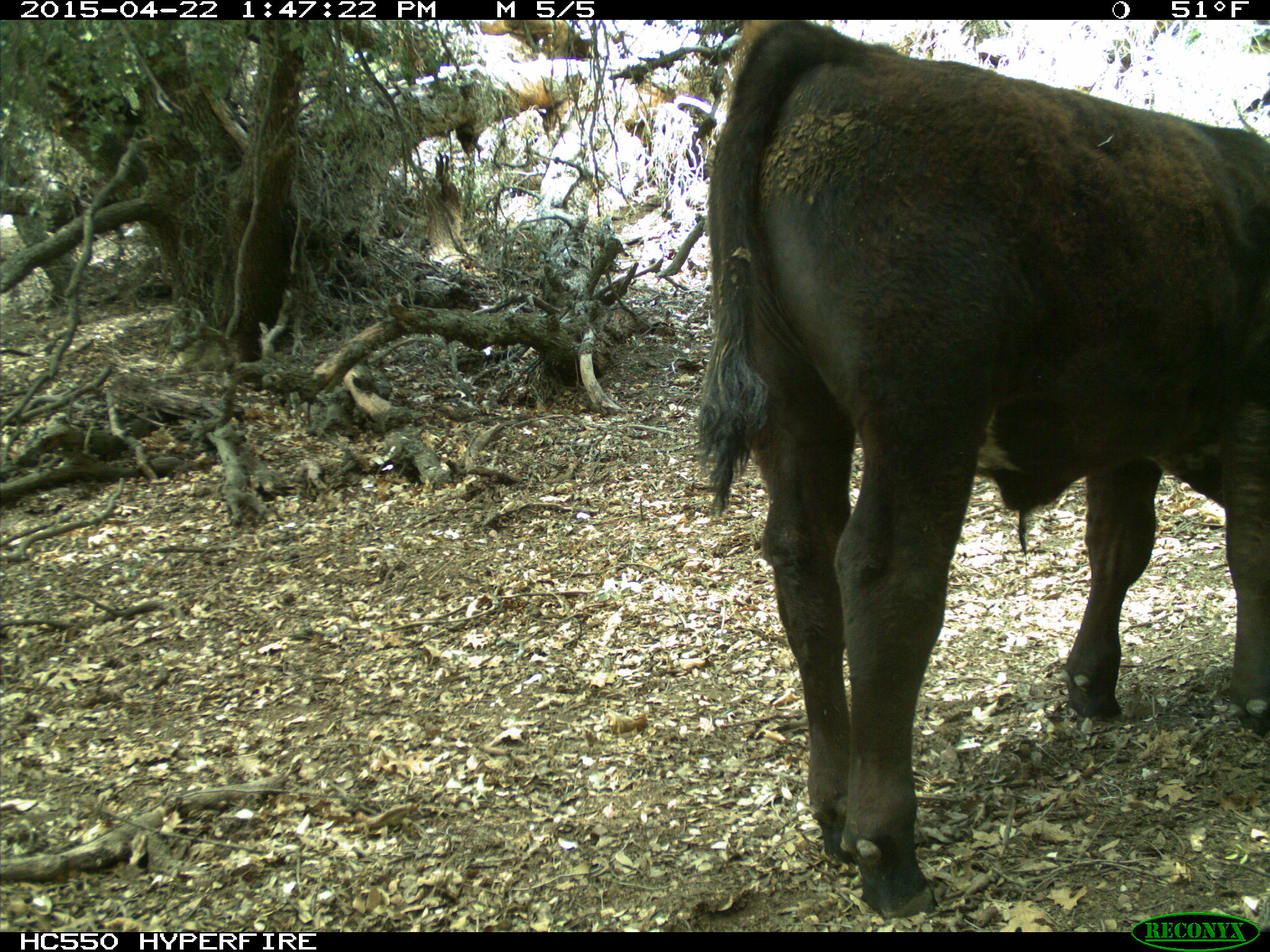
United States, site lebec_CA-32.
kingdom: Animalia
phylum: Chordata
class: Mammalia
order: Artiodactyla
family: Bovidae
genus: Bos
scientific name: Bos taurus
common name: domestic cow